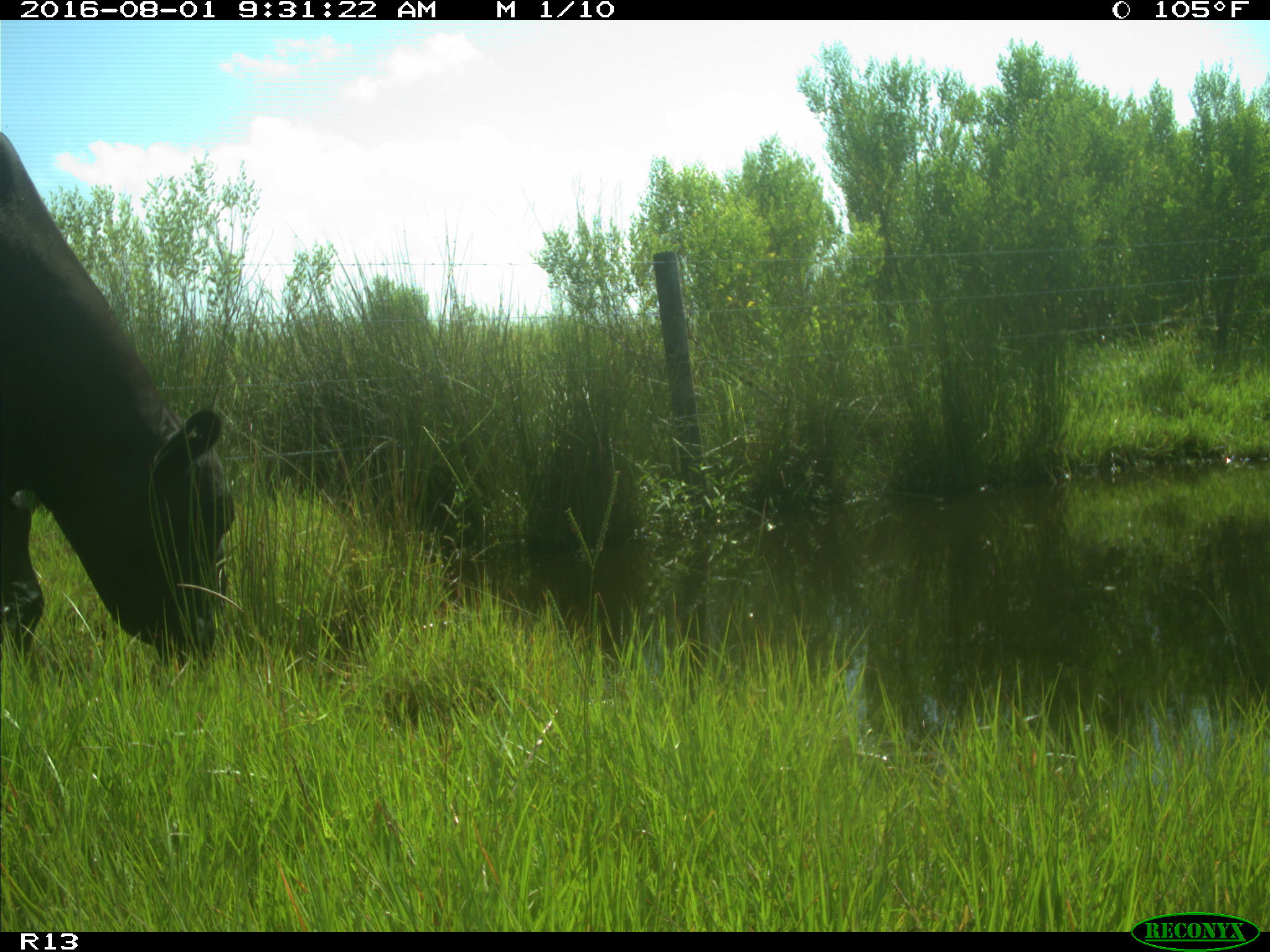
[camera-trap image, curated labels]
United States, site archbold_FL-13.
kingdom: Animalia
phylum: Chordata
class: Mammalia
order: Artiodactyla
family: Bovidae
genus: Bos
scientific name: Bos taurus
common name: domestic cow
Bos taurus (domestic cow).